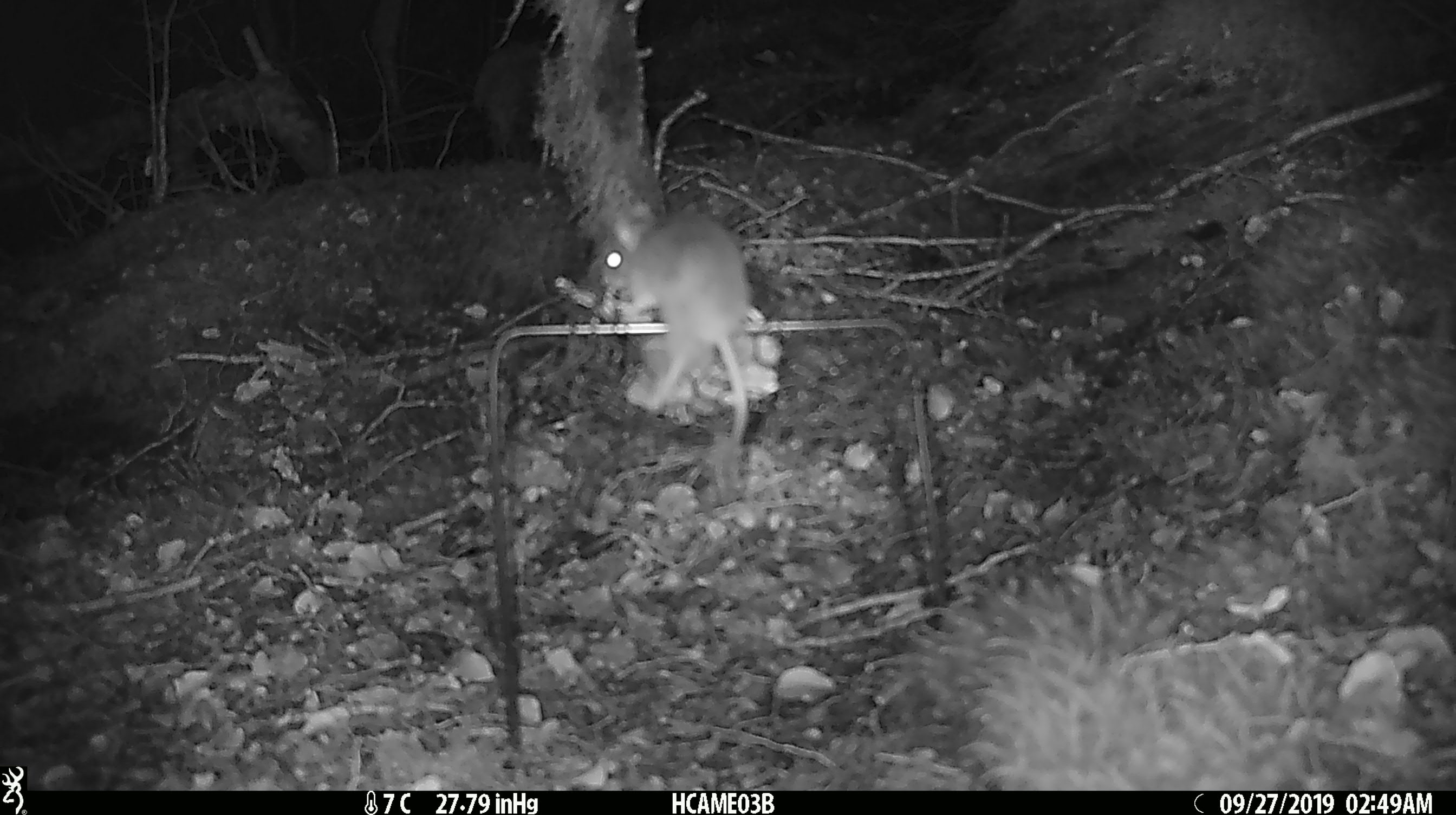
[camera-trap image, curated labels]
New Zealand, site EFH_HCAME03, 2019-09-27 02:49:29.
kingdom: Animalia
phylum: Chordata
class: Mammalia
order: Rodentia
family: Muridae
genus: Mus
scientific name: Mus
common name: mouse